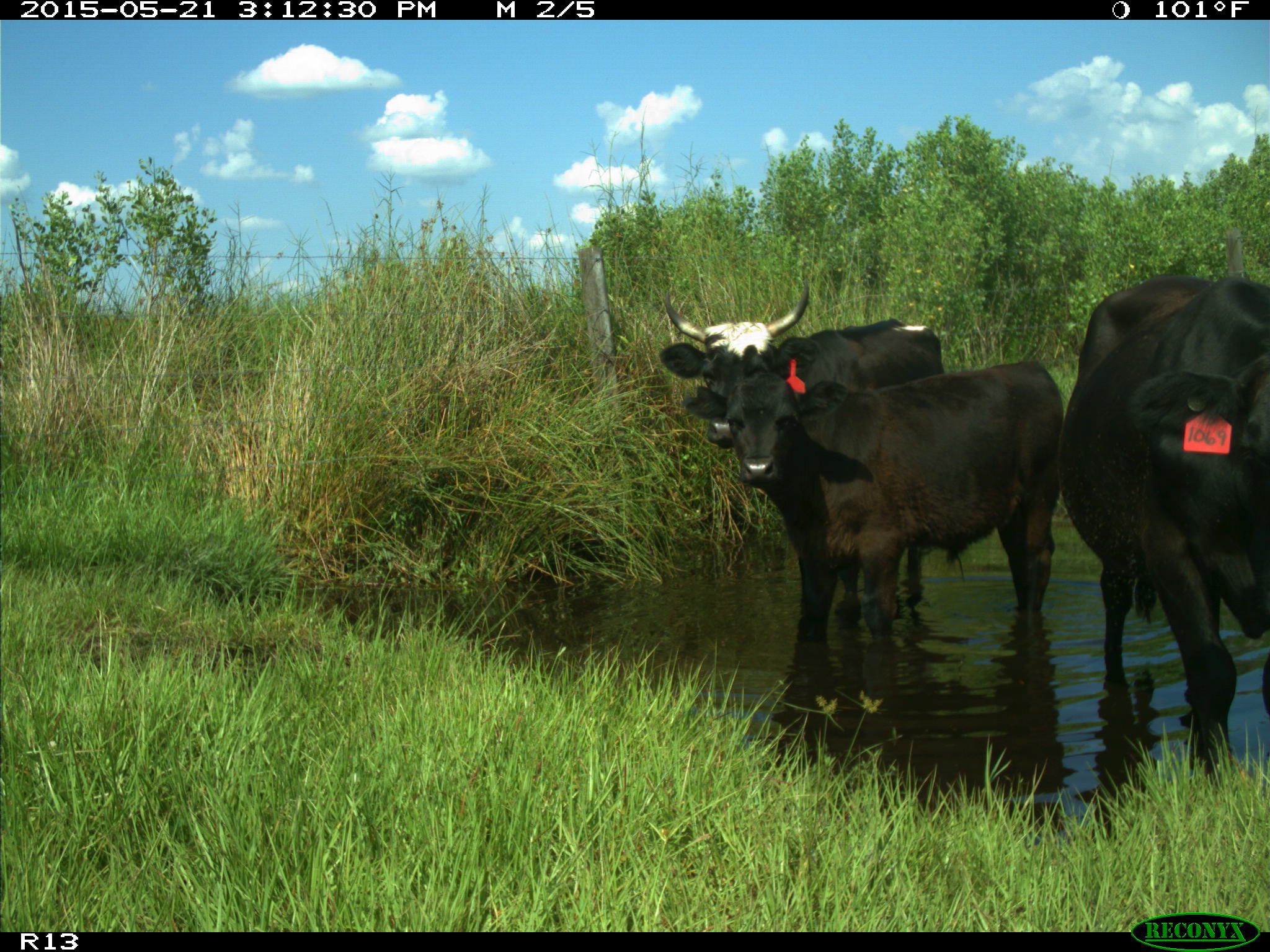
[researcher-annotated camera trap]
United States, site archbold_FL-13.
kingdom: Animalia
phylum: Chordata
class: Mammalia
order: Artiodactyla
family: Bovidae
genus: Bos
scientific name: Bos taurus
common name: domestic cow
Bos taurus (domestic cow).